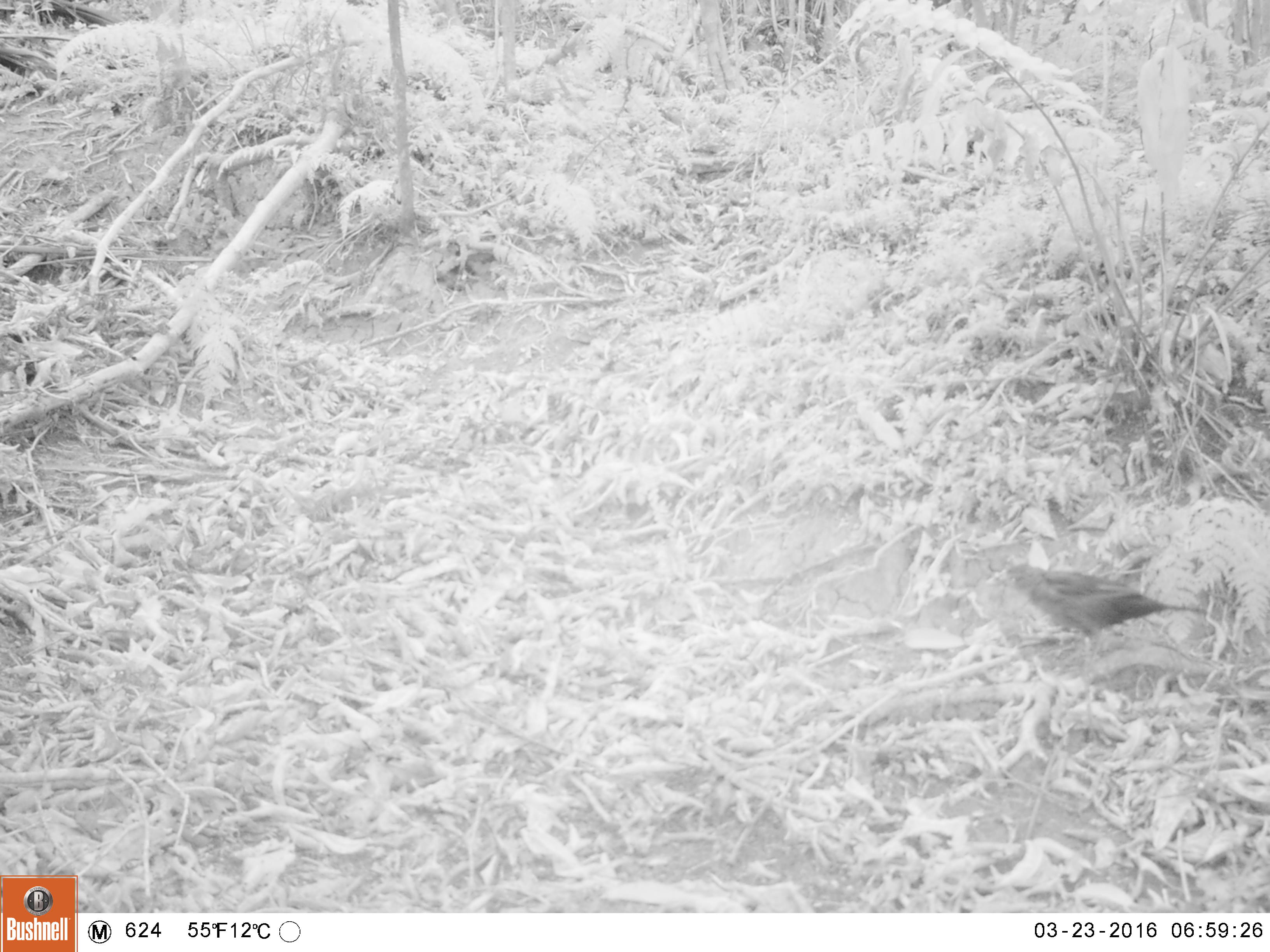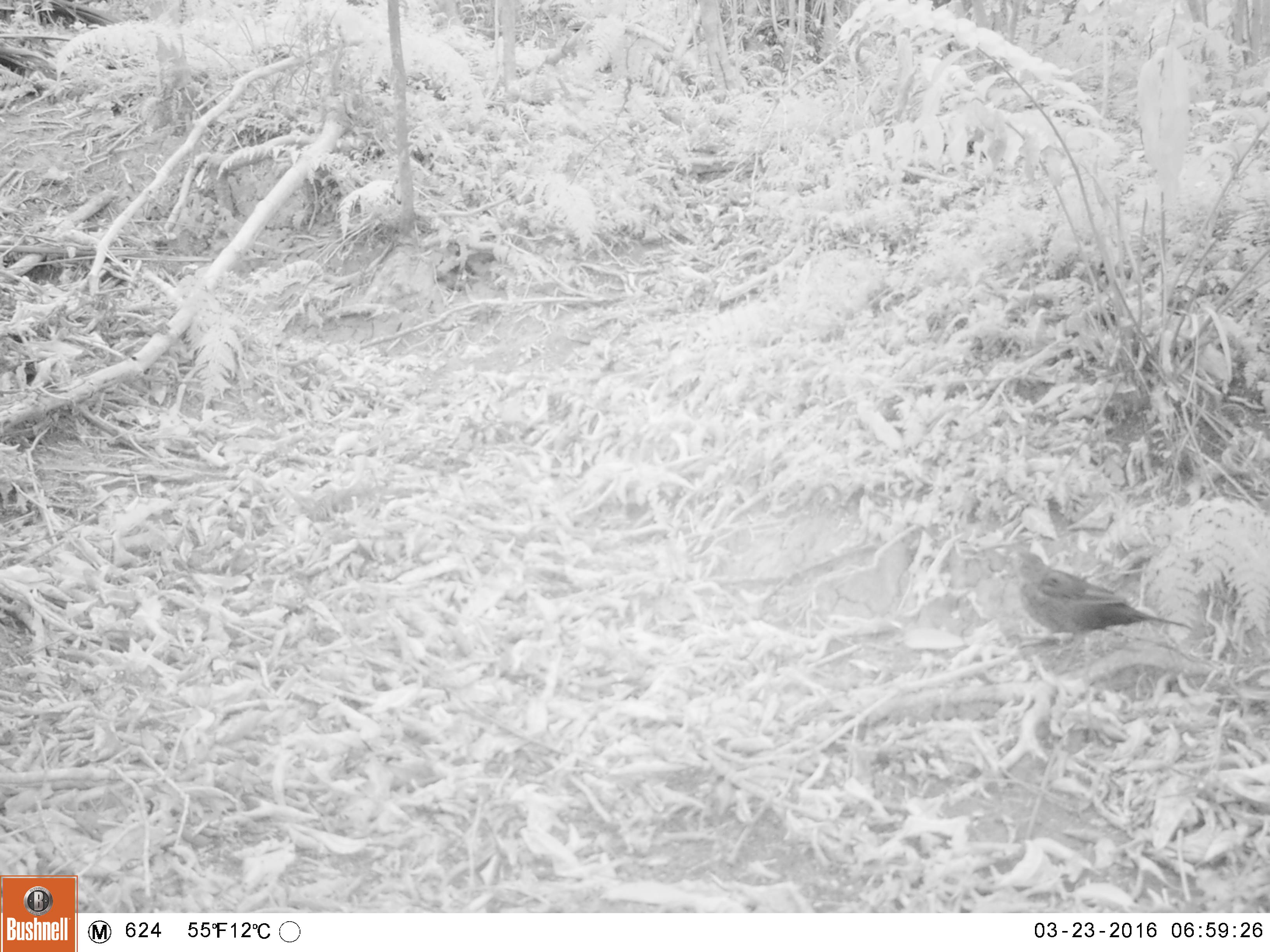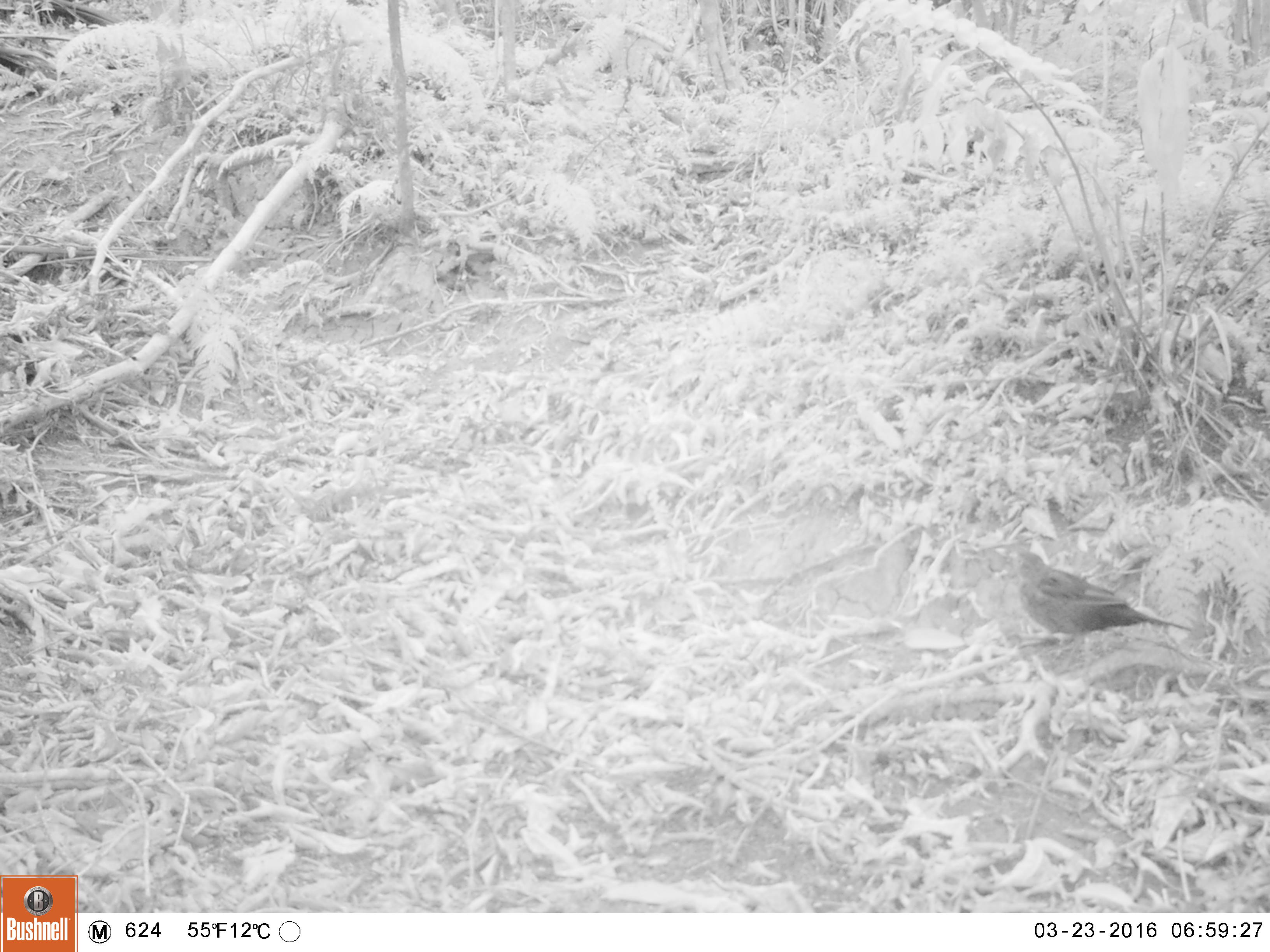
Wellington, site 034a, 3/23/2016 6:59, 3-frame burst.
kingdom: Animalia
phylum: Chordata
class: Aves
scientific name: Aves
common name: bird